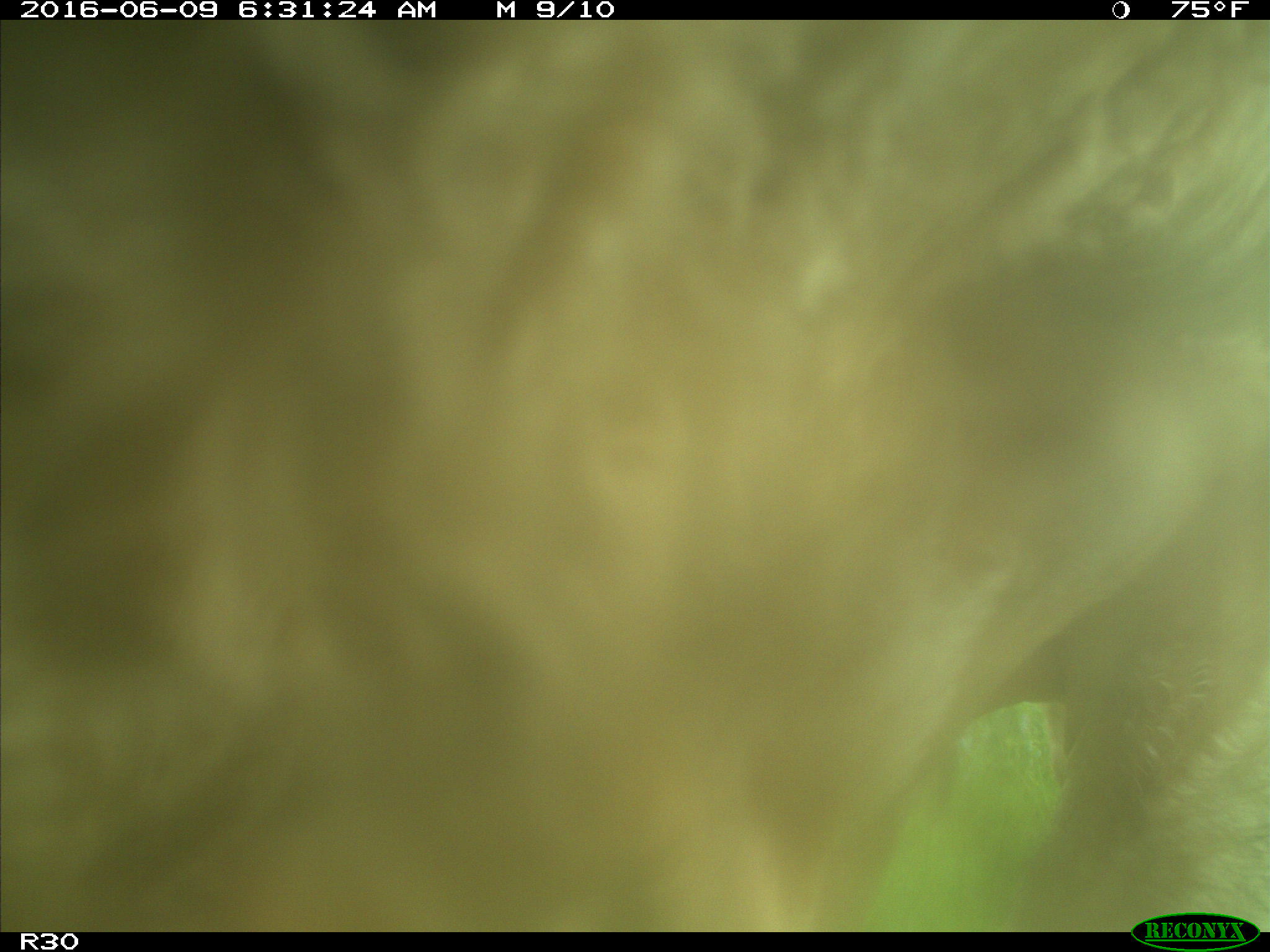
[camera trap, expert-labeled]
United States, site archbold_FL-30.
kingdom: Animalia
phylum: Chordata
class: Mammalia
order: Artiodactyla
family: Bovidae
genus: Bos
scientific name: Bos taurus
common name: domestic cow